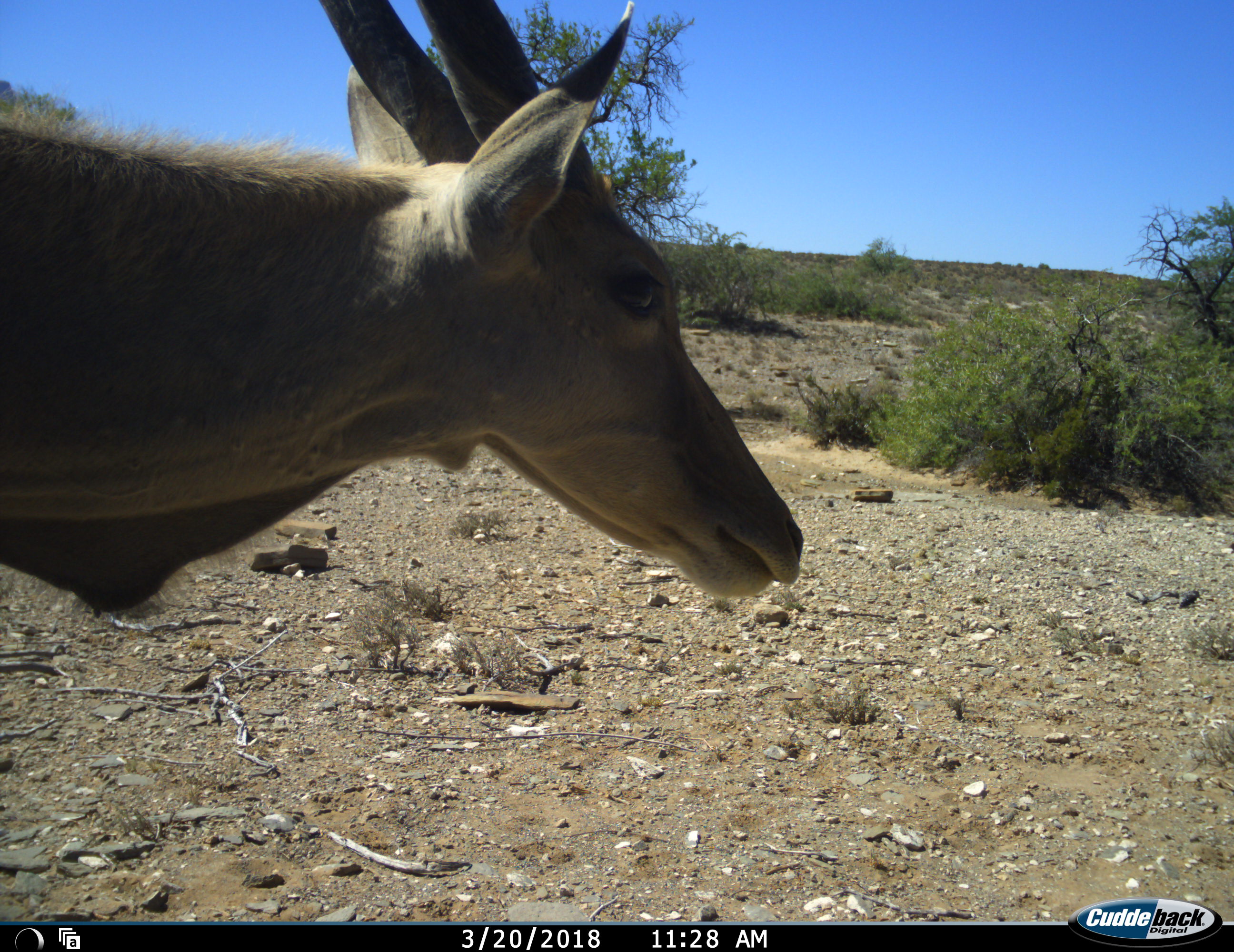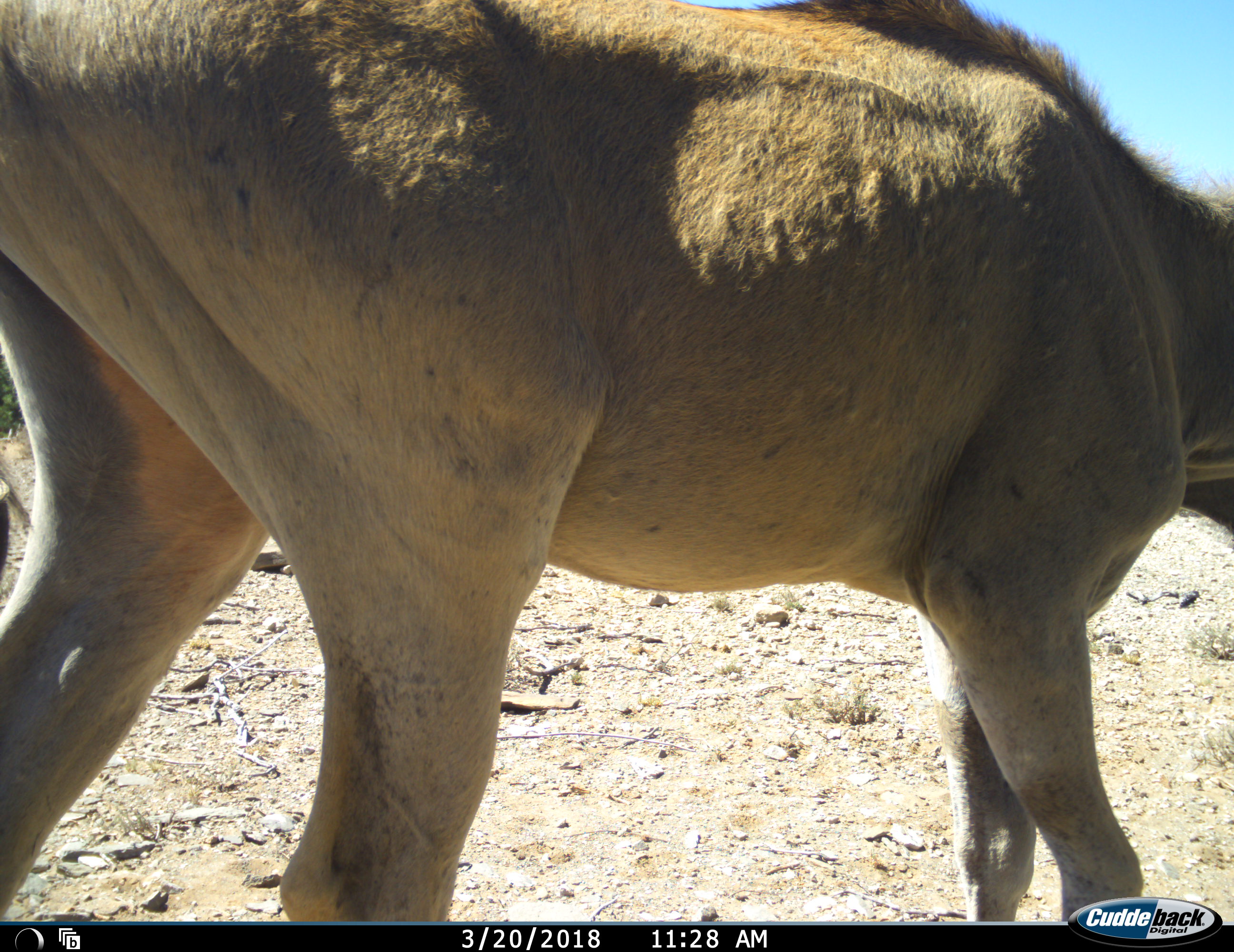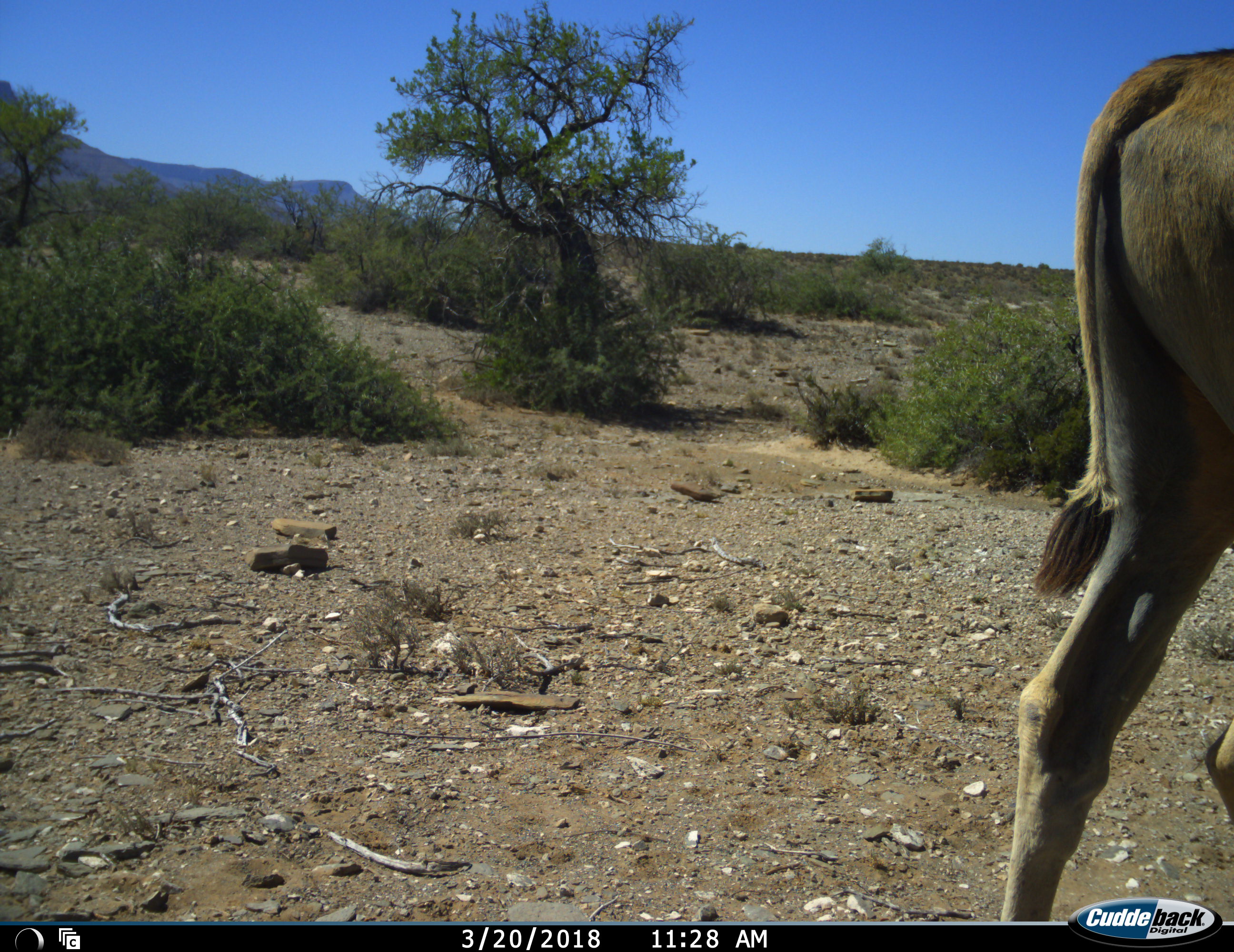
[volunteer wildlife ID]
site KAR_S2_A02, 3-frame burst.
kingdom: Animalia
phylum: Chordata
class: Mammalia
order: Artiodactyla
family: Bovidae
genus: Tragelaphus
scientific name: Tragelaphus oryx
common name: eland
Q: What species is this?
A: Eland (Tragelaphus oryx).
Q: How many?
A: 1.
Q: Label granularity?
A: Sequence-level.